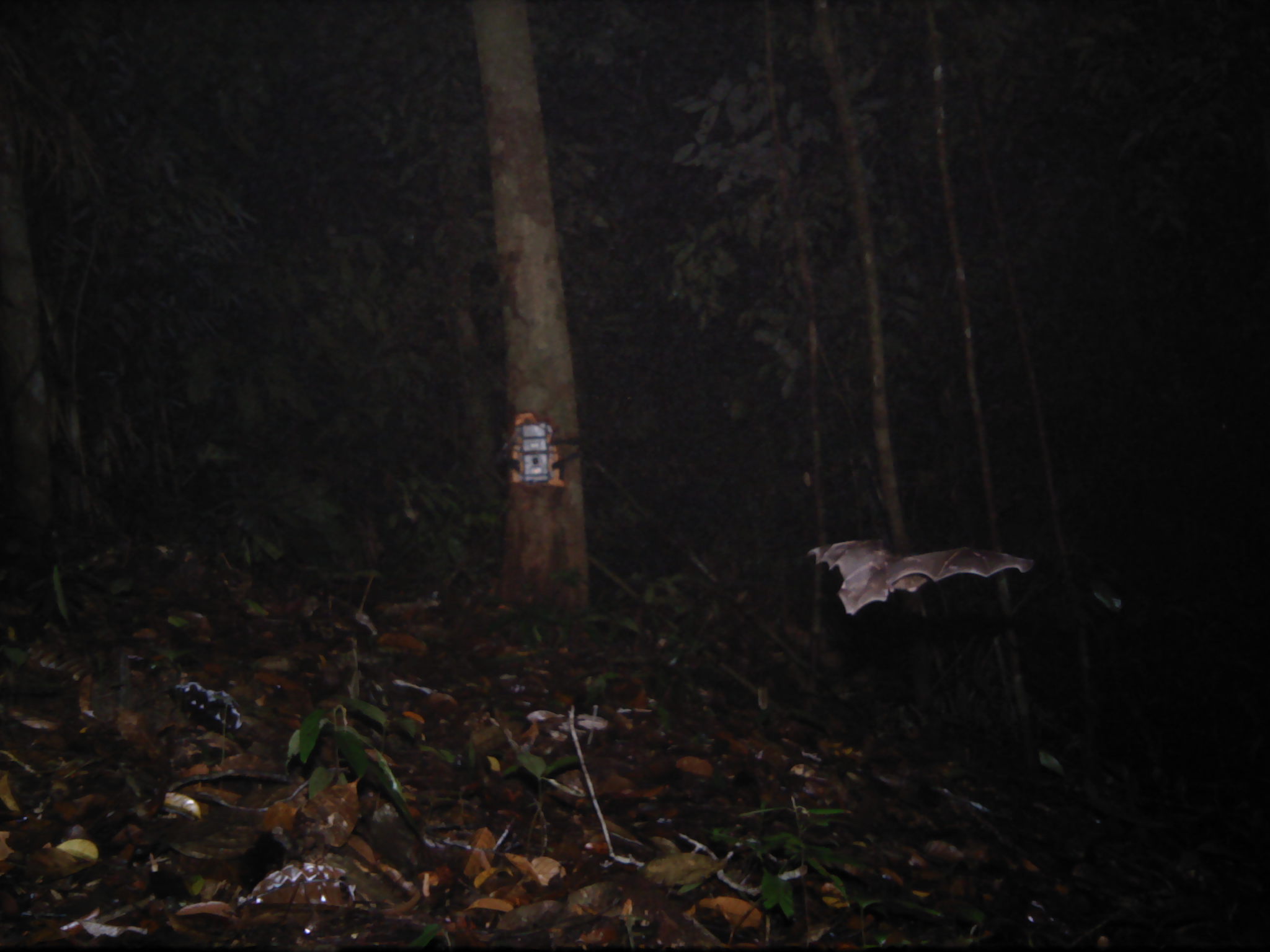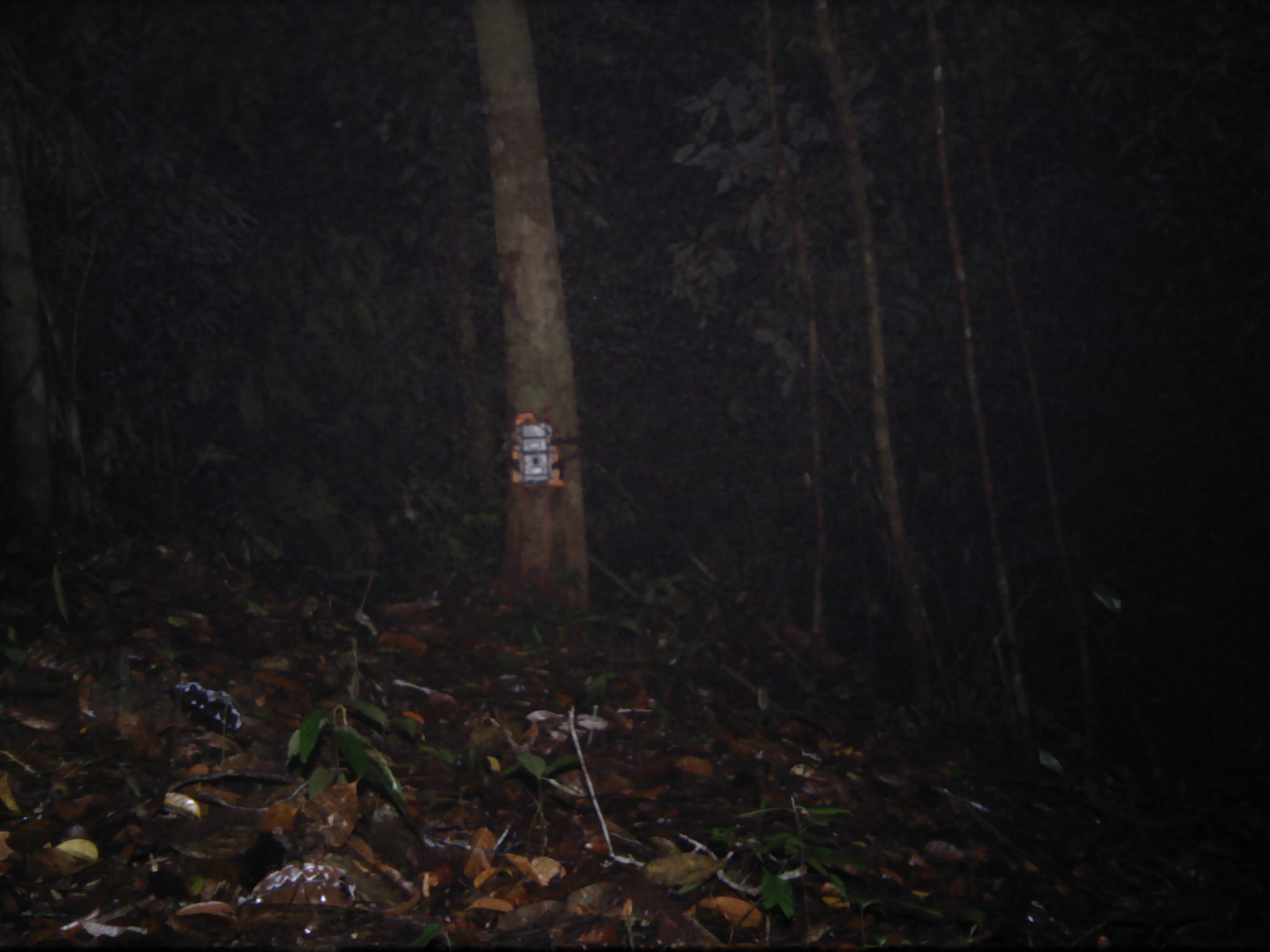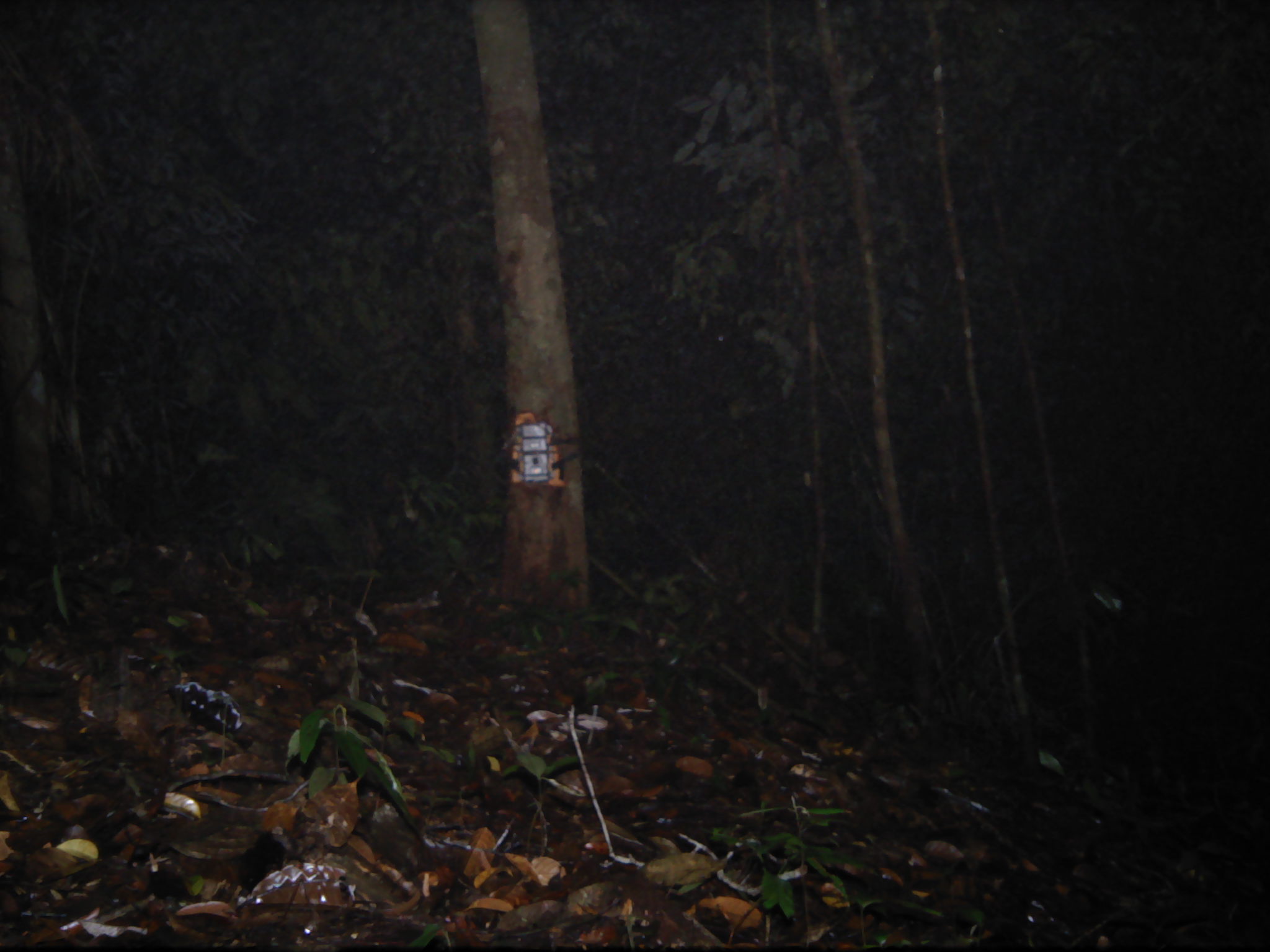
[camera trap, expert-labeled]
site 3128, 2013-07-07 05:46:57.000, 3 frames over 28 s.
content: unidentified animal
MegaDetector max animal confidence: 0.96